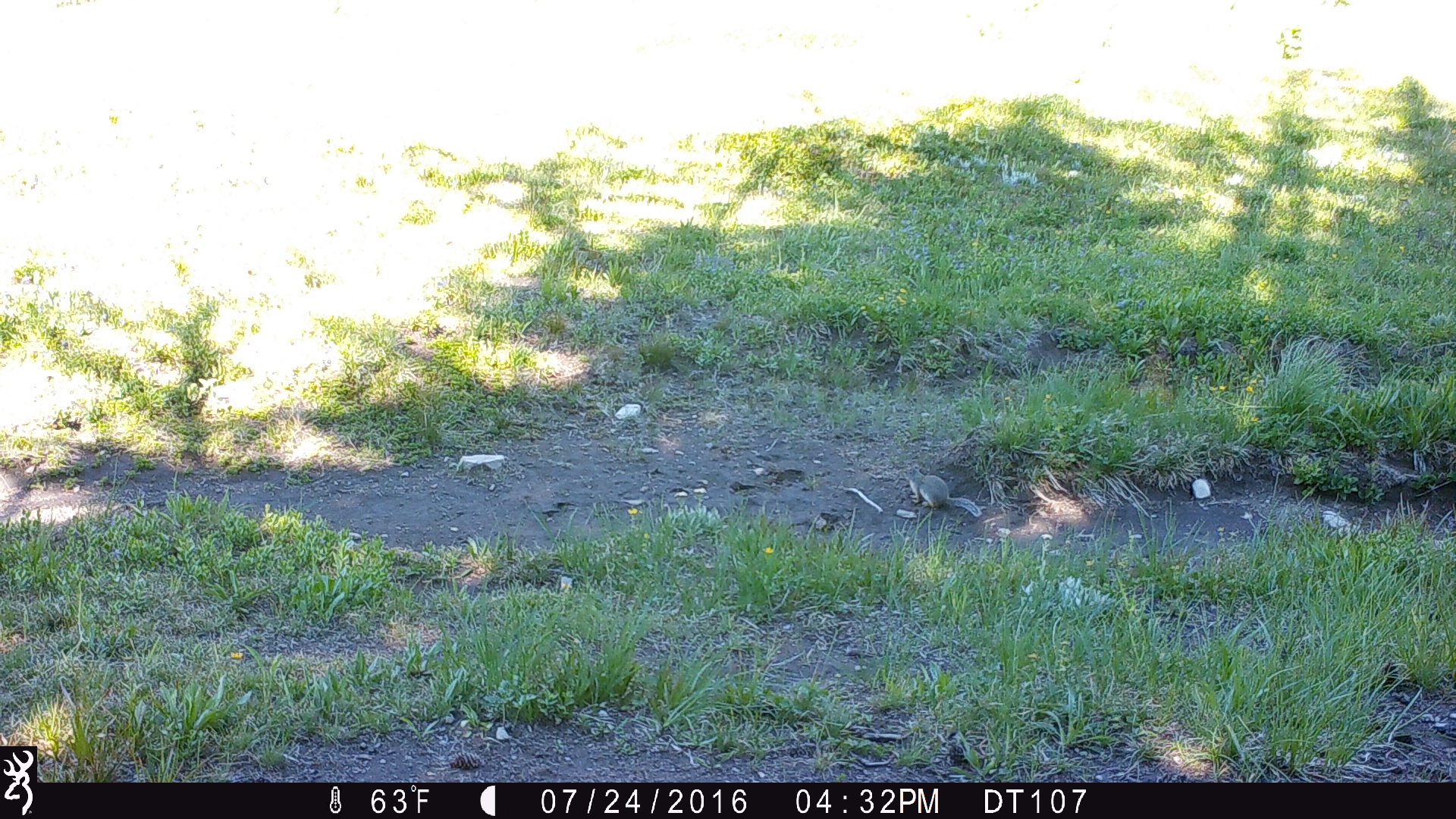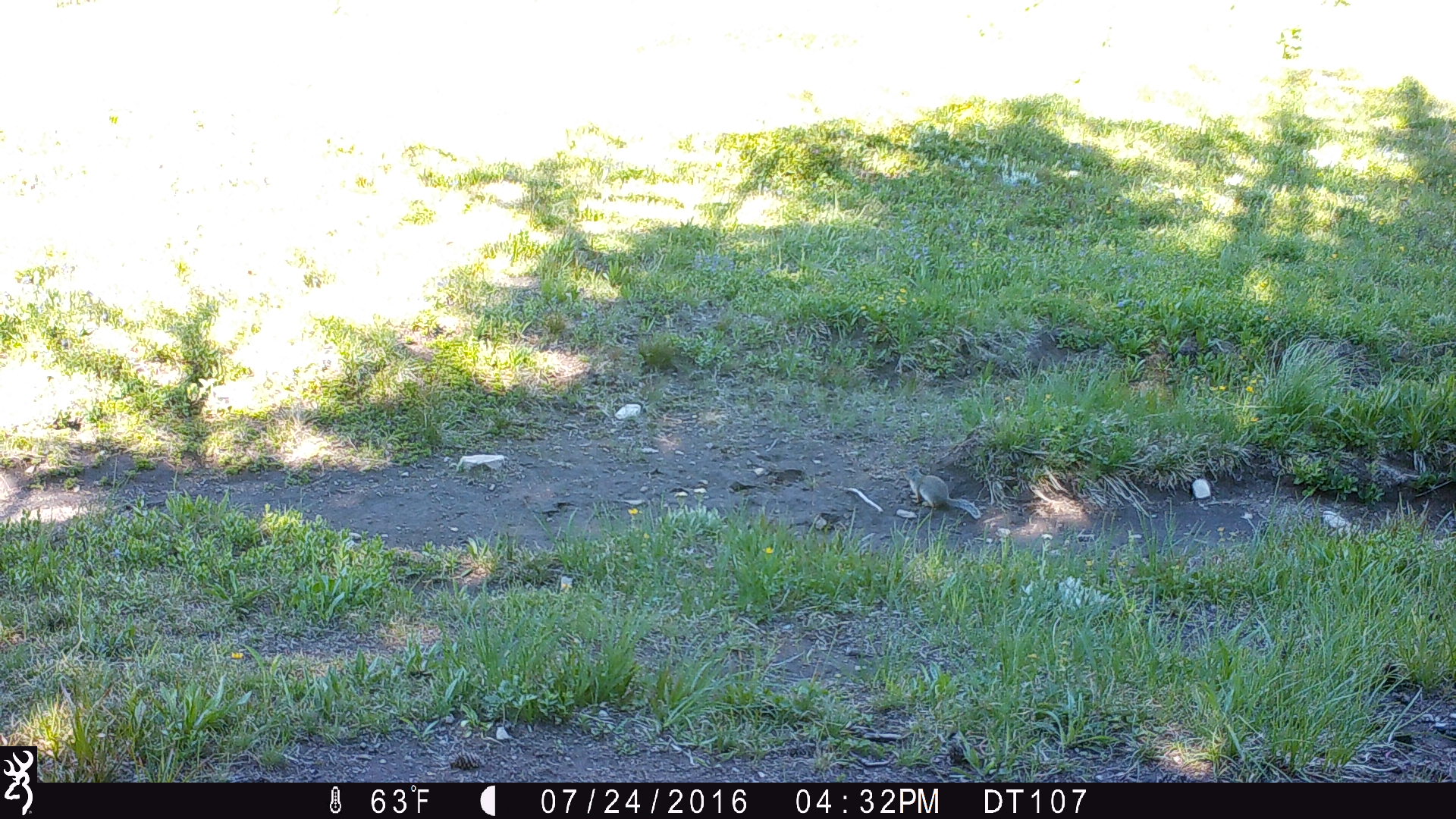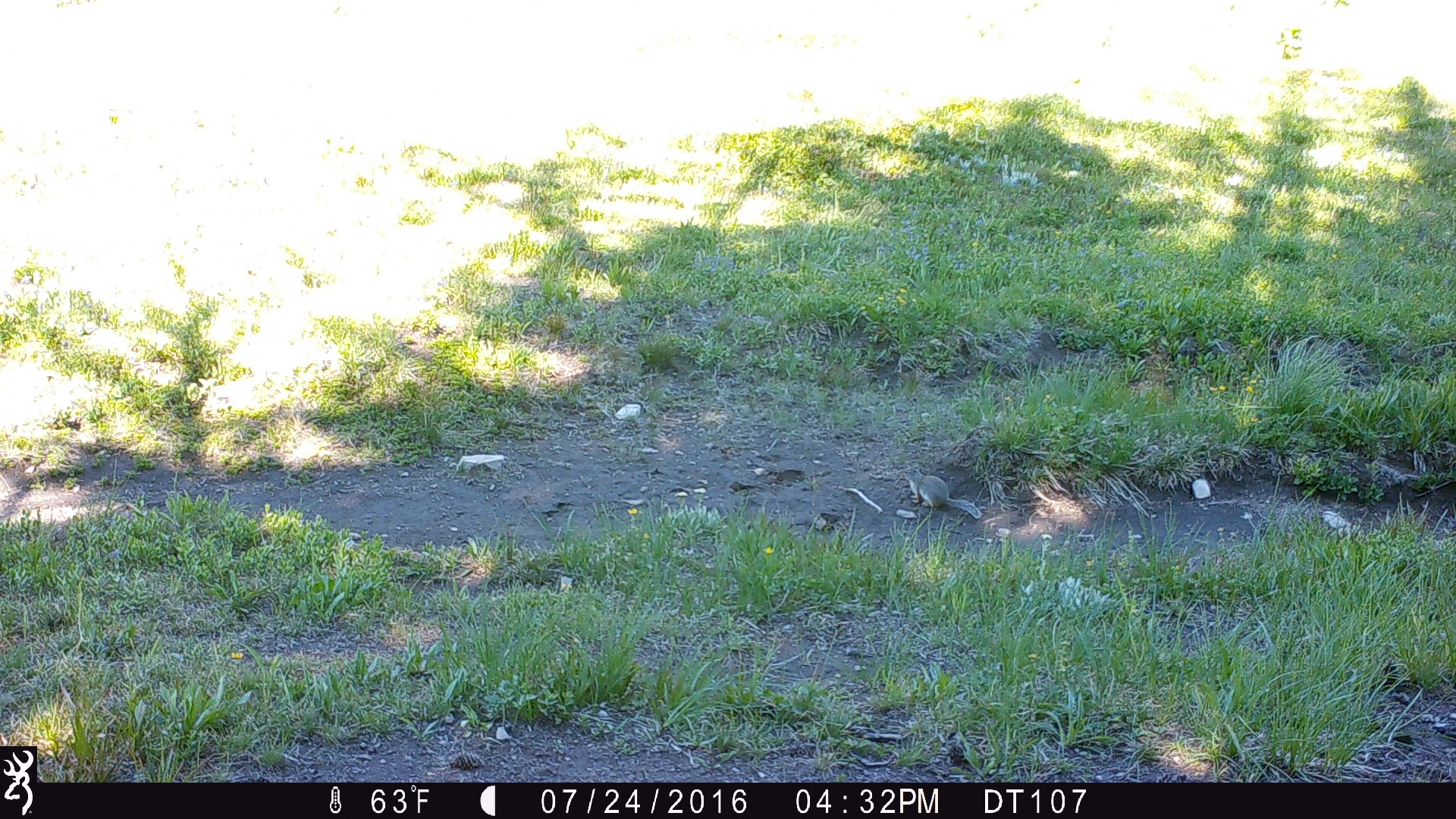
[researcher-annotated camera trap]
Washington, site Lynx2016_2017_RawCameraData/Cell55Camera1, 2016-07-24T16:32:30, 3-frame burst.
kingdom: Animalia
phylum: Chordata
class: Mammalia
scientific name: Mammalia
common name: small mammal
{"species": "small mammal (Mammalia)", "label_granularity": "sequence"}